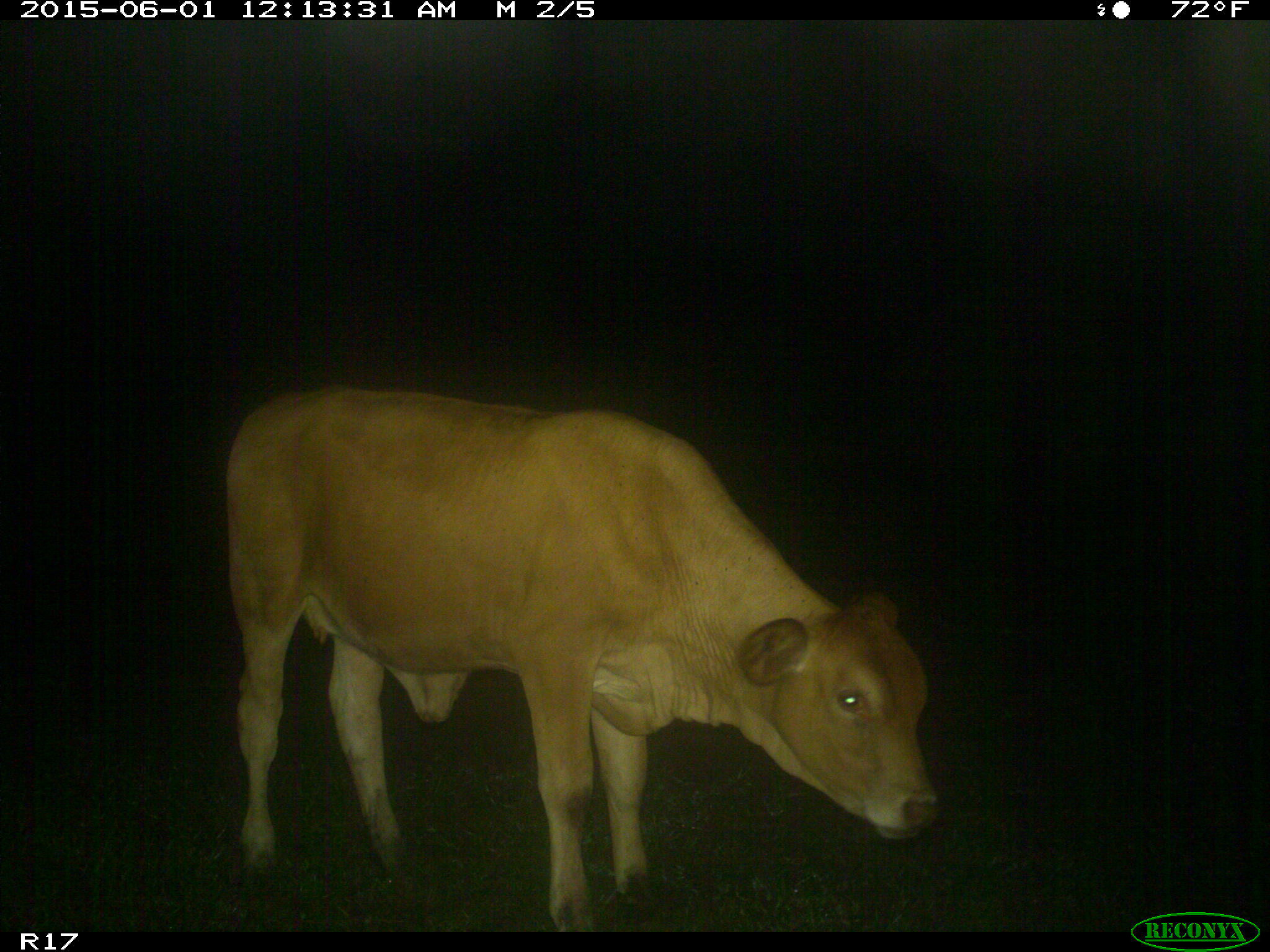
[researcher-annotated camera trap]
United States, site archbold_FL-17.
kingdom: Animalia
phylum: Chordata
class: Mammalia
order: Artiodactyla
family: Bovidae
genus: Bos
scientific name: Bos taurus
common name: domestic cow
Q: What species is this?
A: Bos taurus (domestic cow).